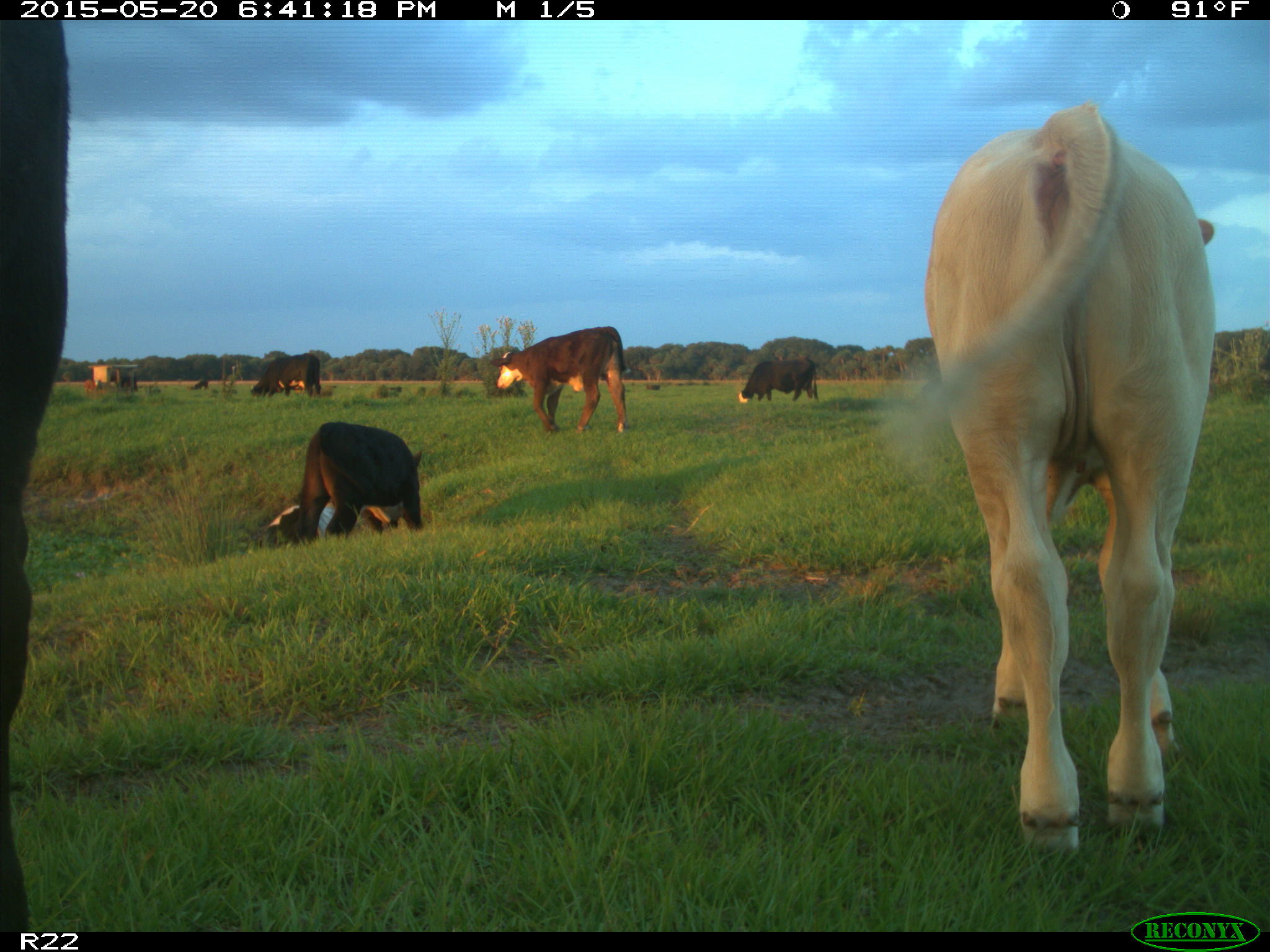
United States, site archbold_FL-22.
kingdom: Animalia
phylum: Chordata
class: Mammalia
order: Artiodactyla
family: Bovidae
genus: Bos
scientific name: Bos taurus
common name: domestic cow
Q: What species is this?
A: Bos taurus (domestic cow).